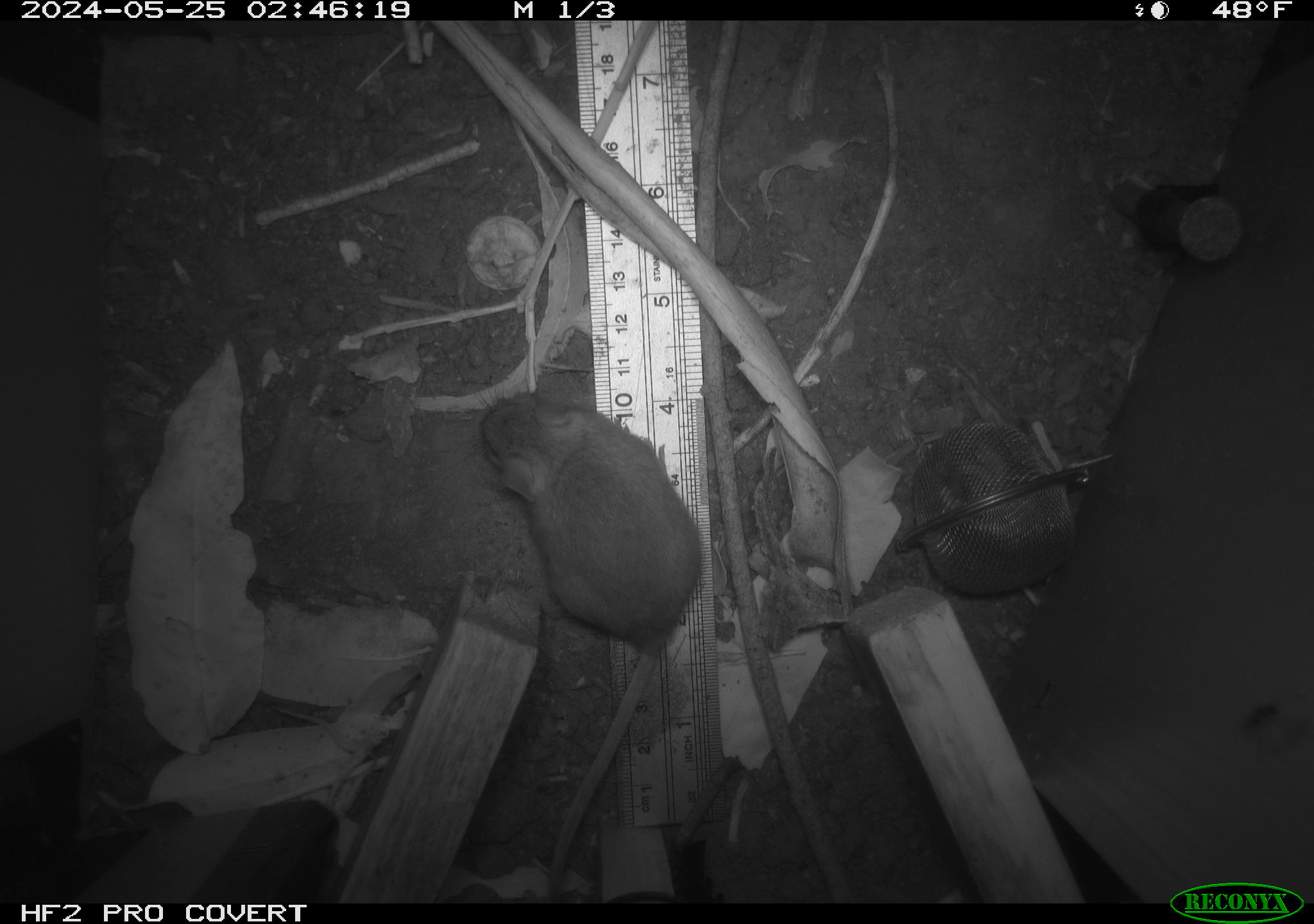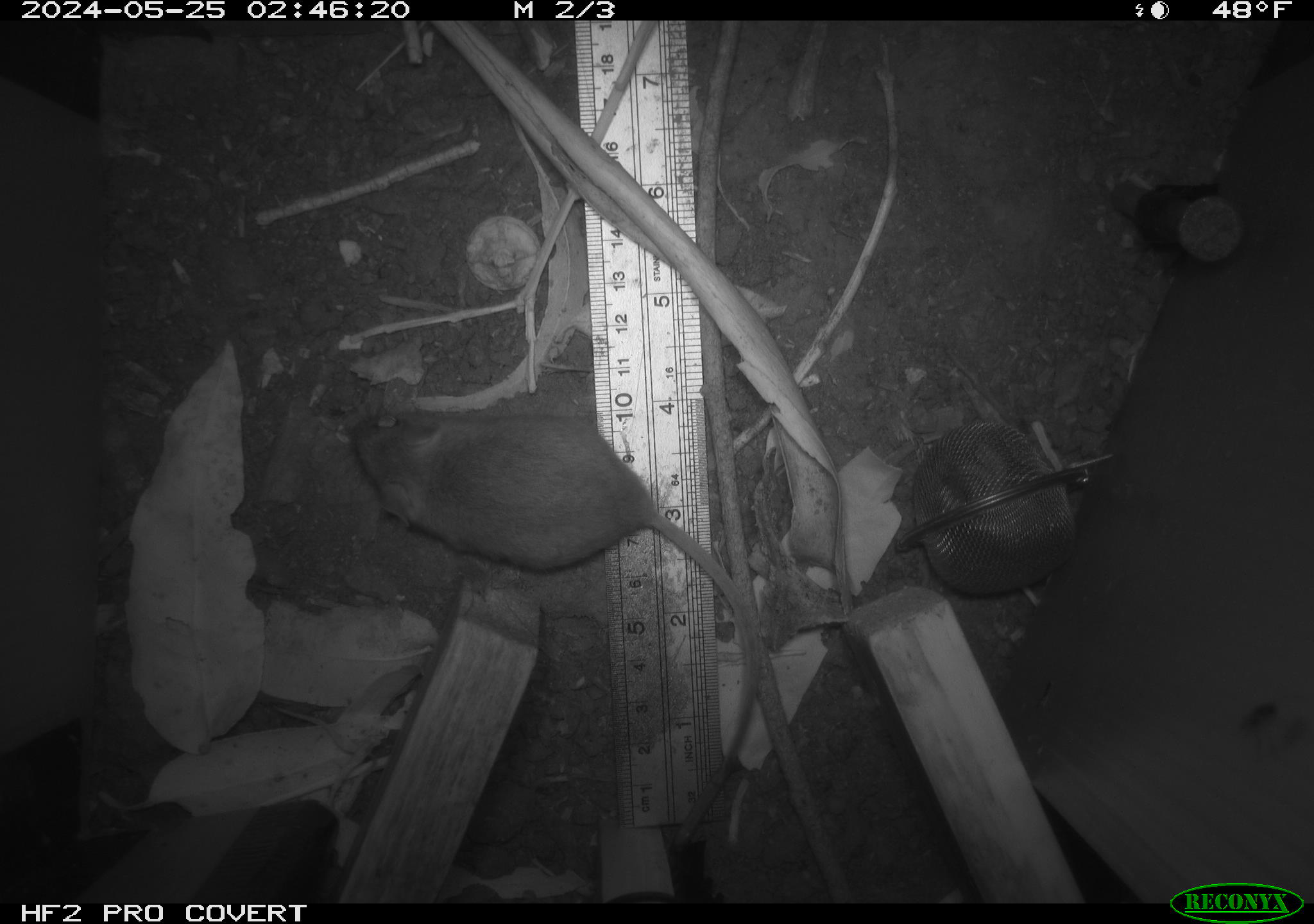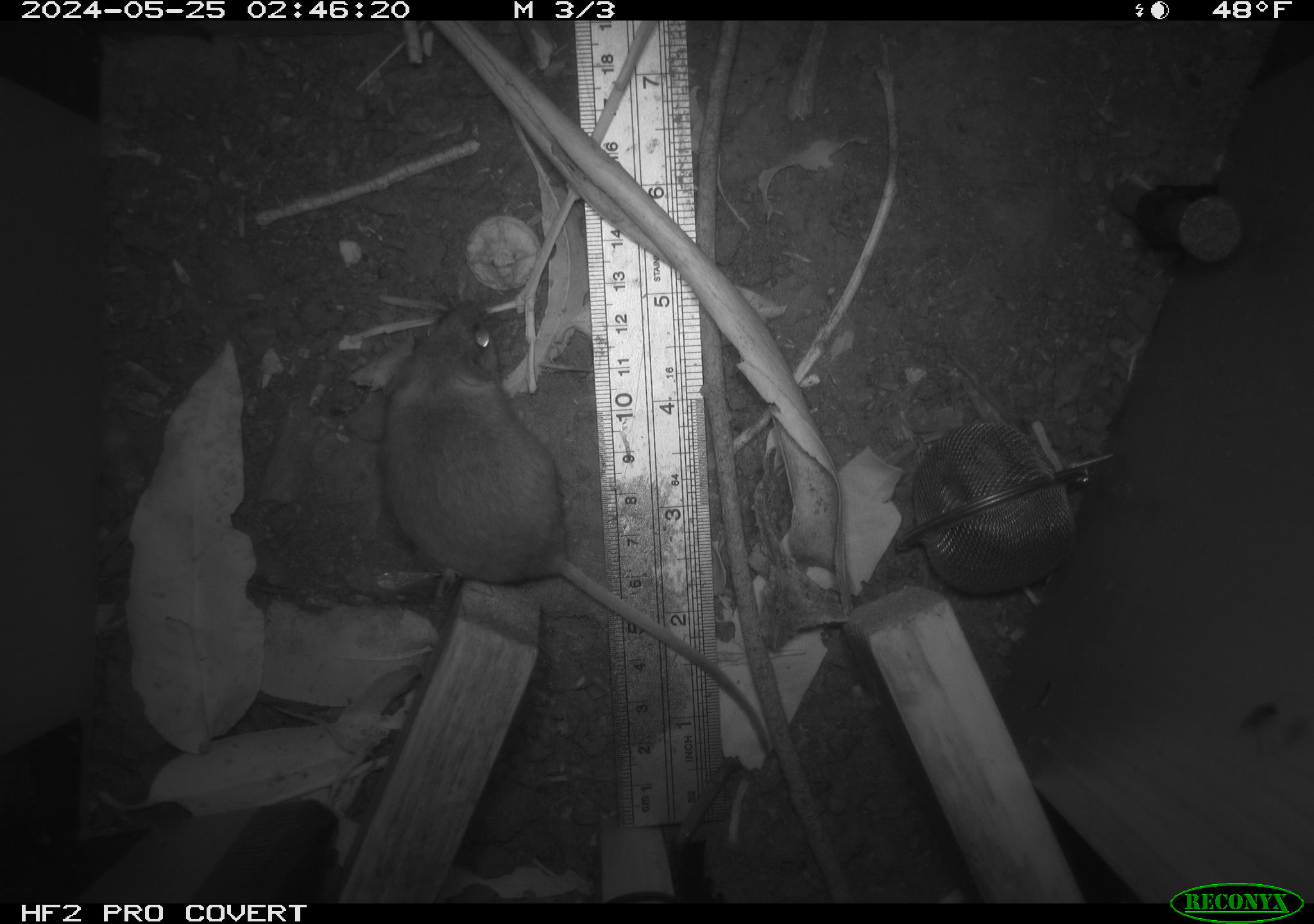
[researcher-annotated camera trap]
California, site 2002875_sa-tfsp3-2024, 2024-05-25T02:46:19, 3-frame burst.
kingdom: Animalia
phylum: Chordata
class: Mammalia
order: Rodentia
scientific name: Rodentia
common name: rodent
Rodent (Rodentia).